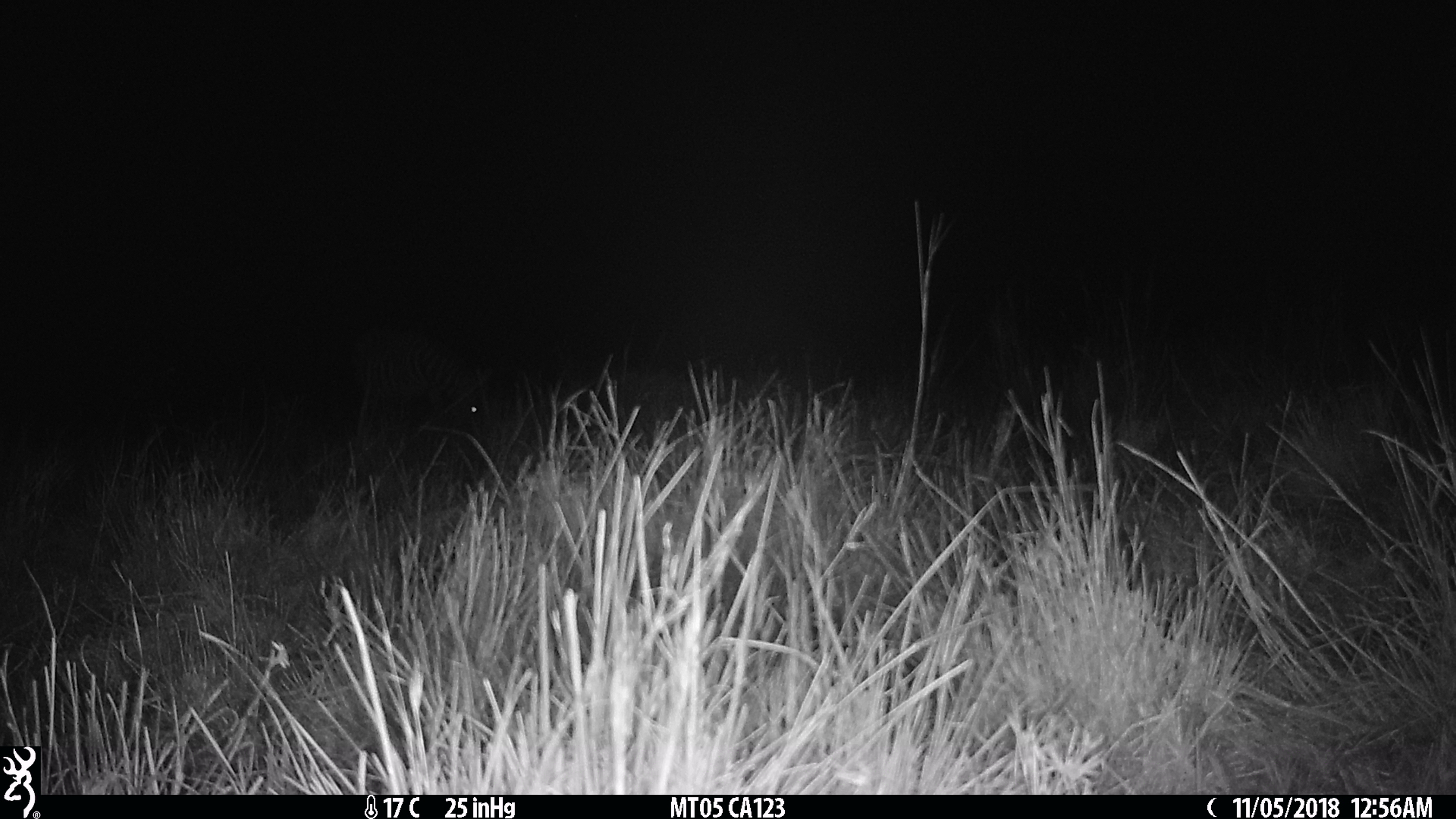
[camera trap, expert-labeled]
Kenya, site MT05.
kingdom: Animalia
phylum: Chordata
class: Mammalia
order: Perissodactyla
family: Equidae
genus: Equus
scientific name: Equus quagga burchellii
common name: burchell's zebra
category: zebra